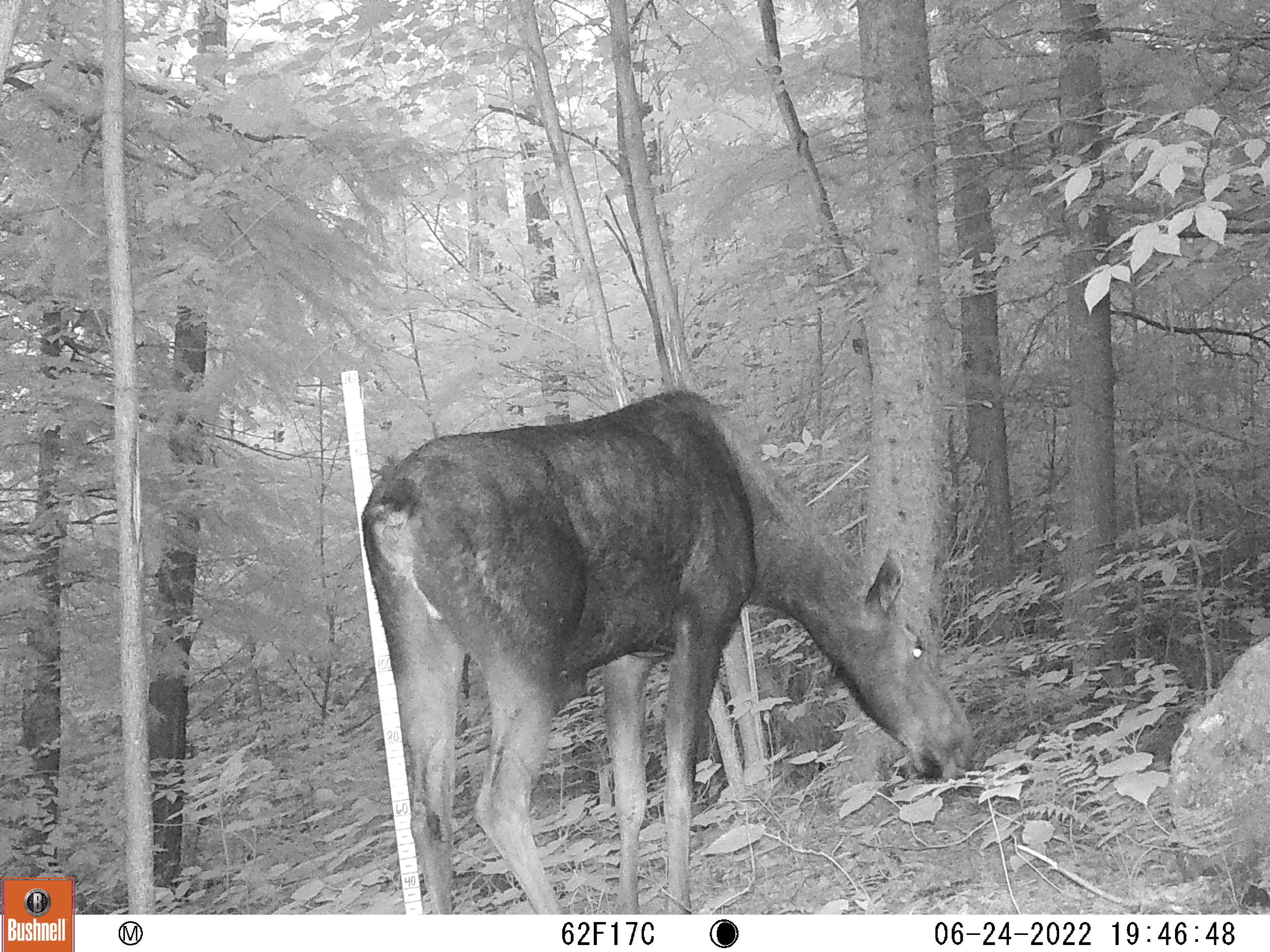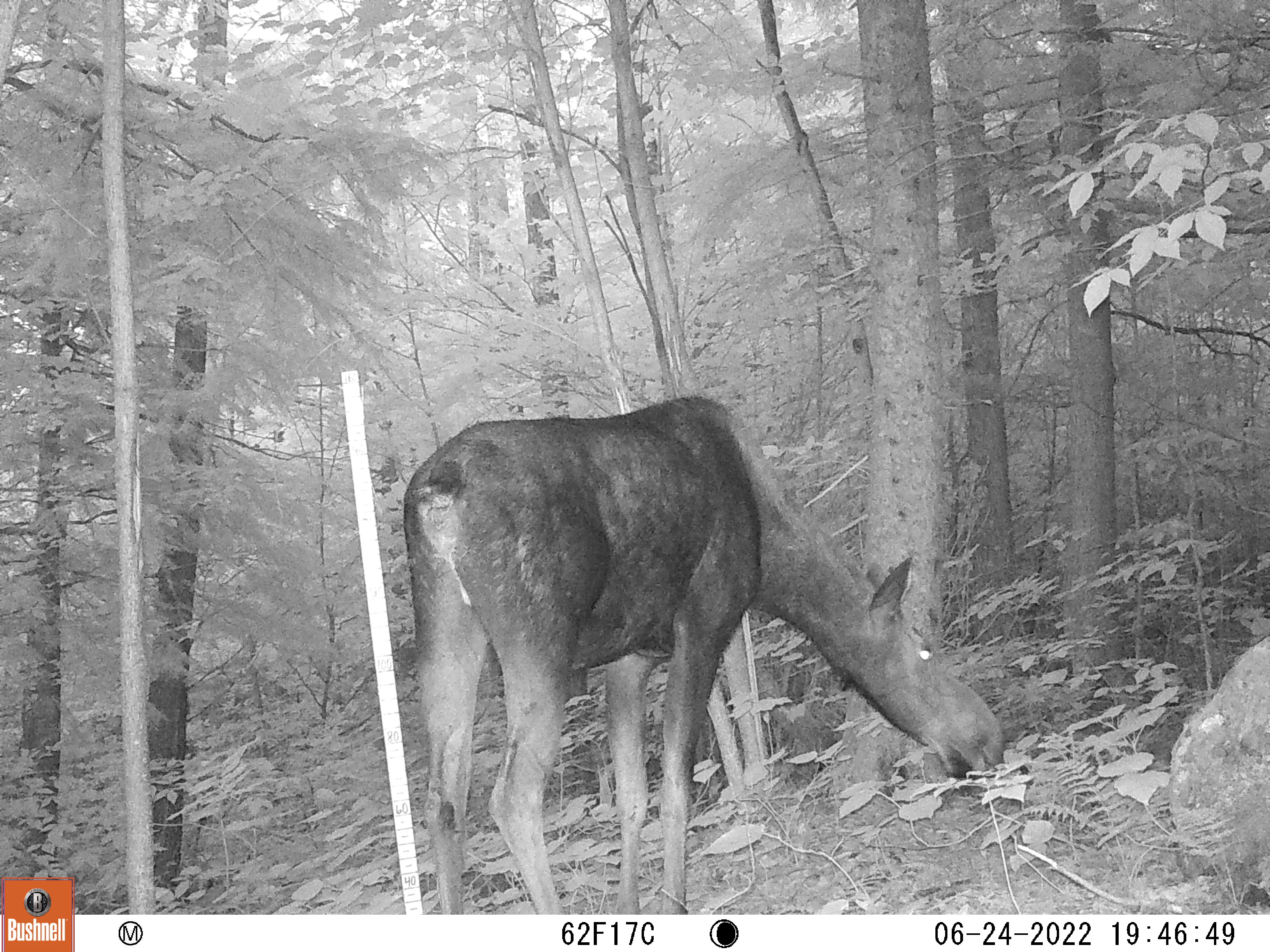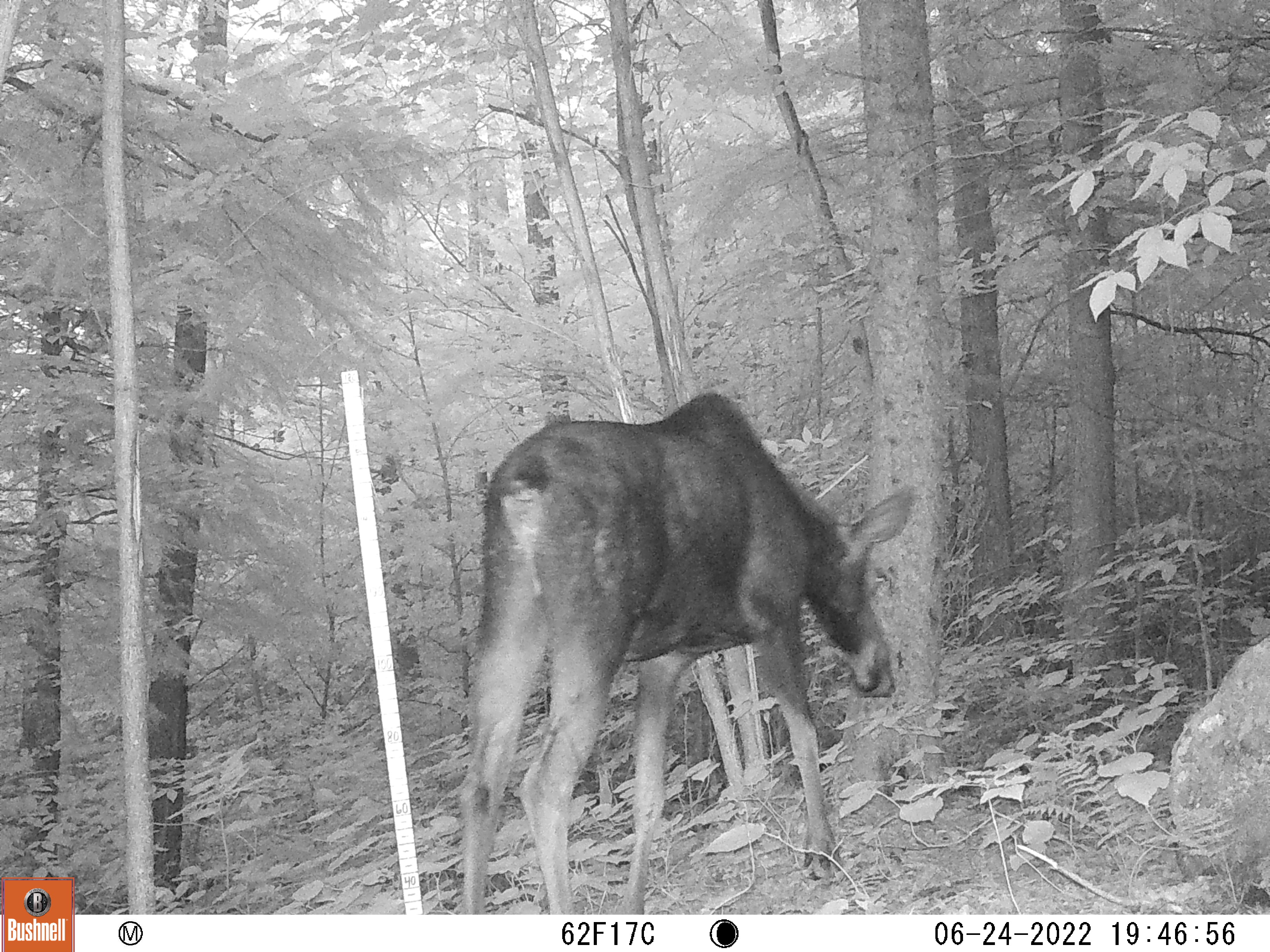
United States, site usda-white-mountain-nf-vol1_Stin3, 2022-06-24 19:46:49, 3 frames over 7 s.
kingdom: Animalia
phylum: Chordata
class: Mammalia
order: Artiodactyla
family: Cervidae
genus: Alces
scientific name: Alces alces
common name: moose